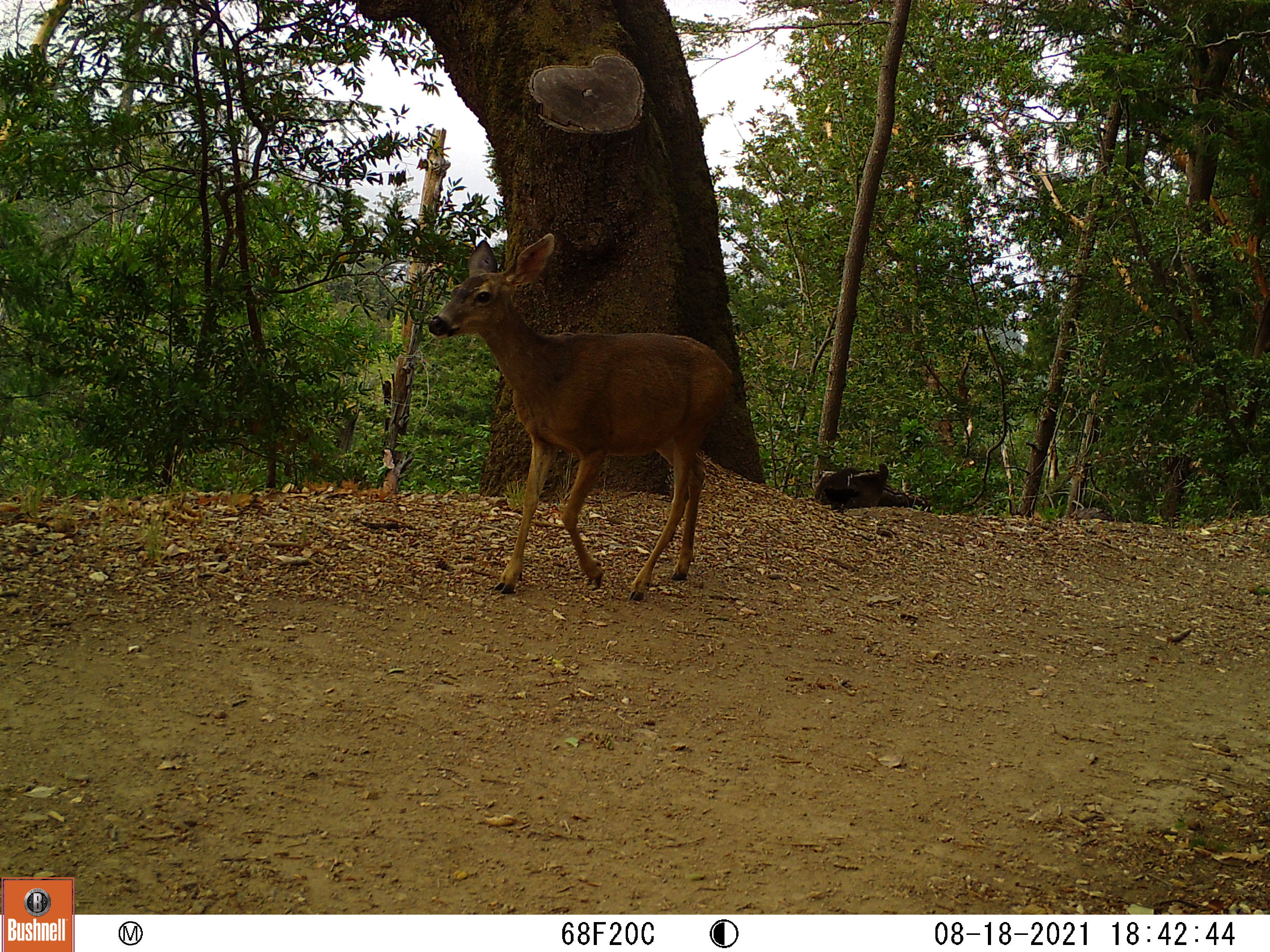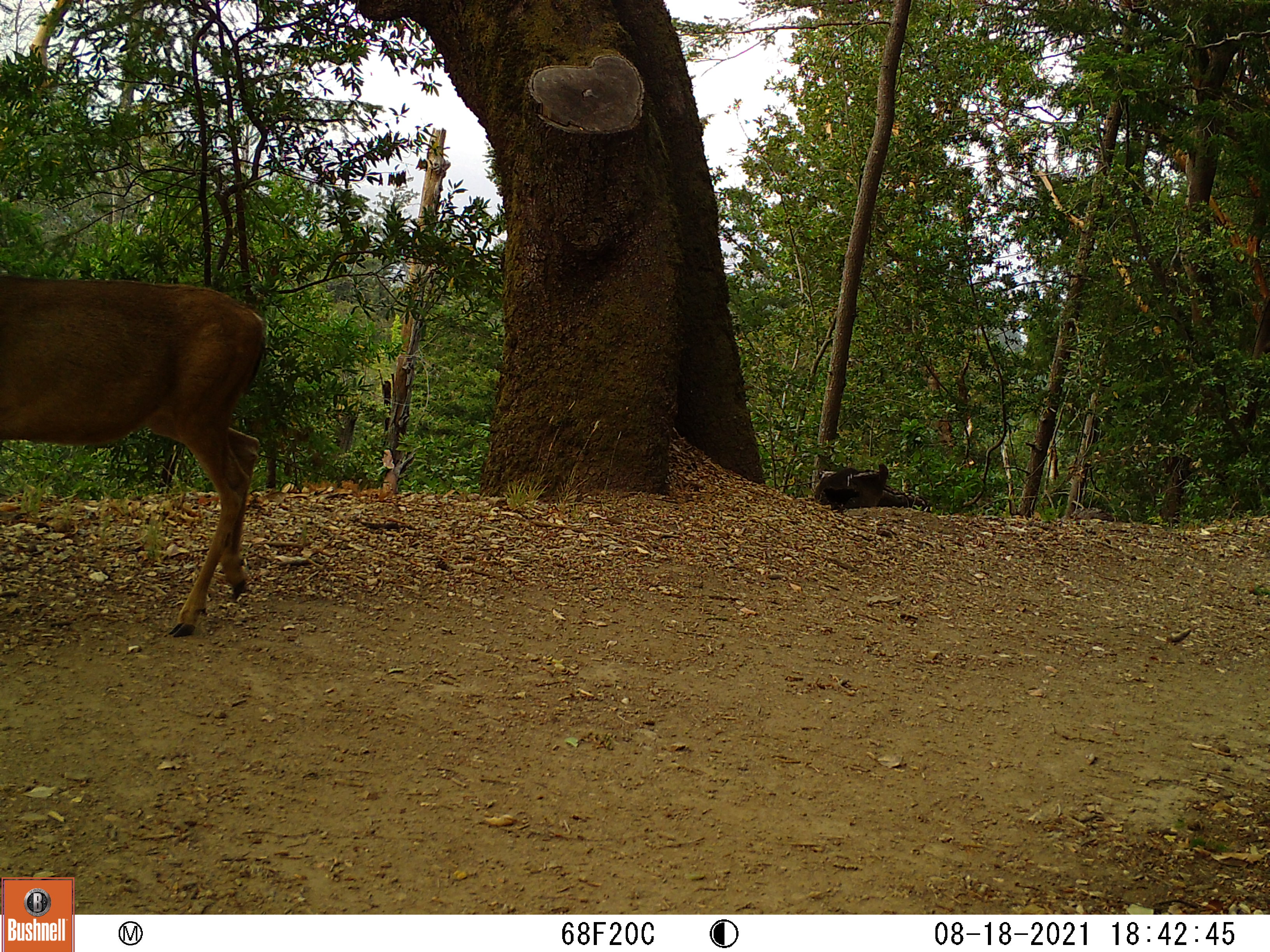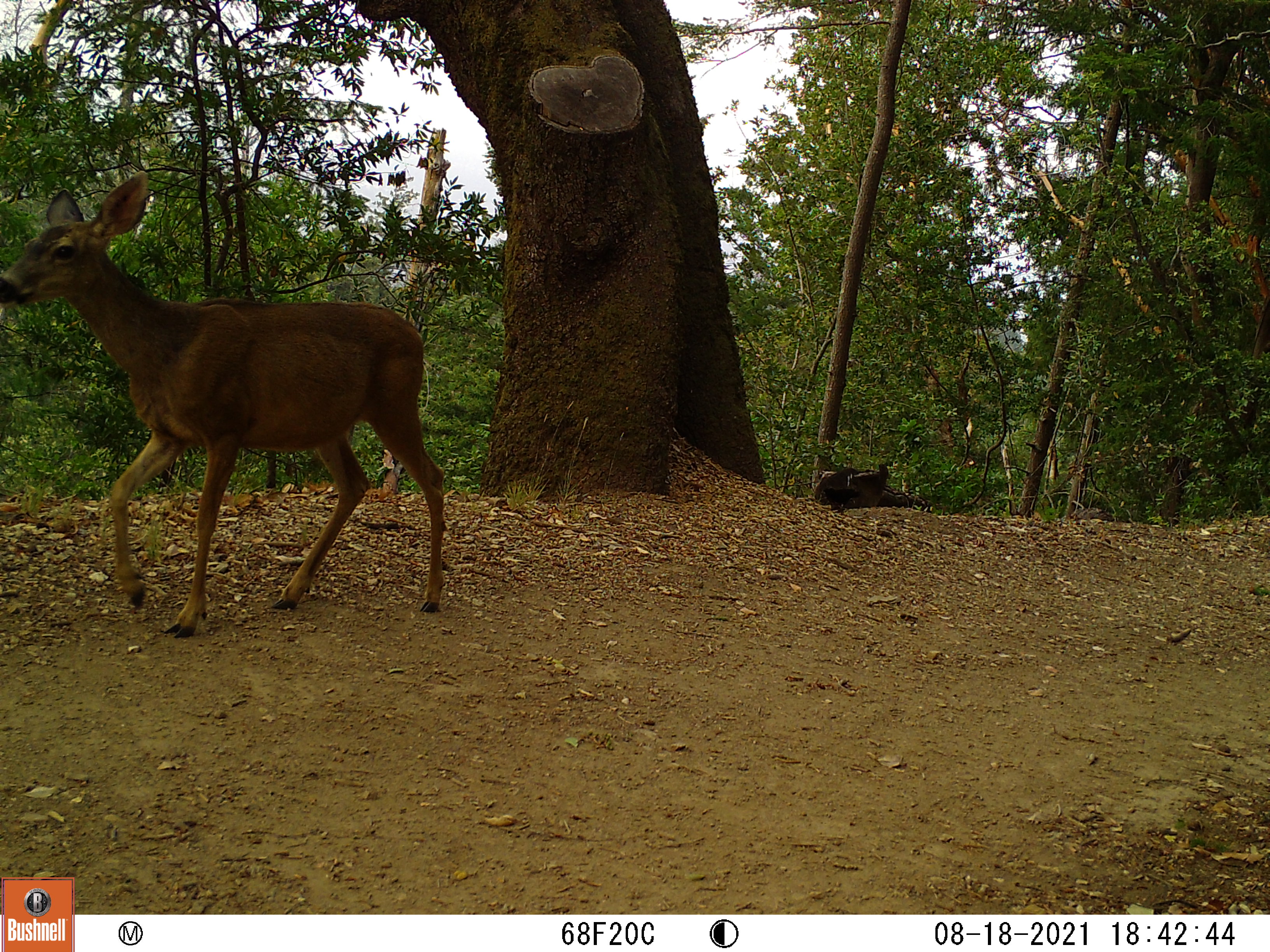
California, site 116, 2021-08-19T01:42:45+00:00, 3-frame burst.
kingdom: Animalia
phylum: Chordata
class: Mammalia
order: Artiodactyla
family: Cervidae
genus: Odocoileus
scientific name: Odocoileus hemionus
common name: mule deer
Mule deer (Odocoileus hemionus).